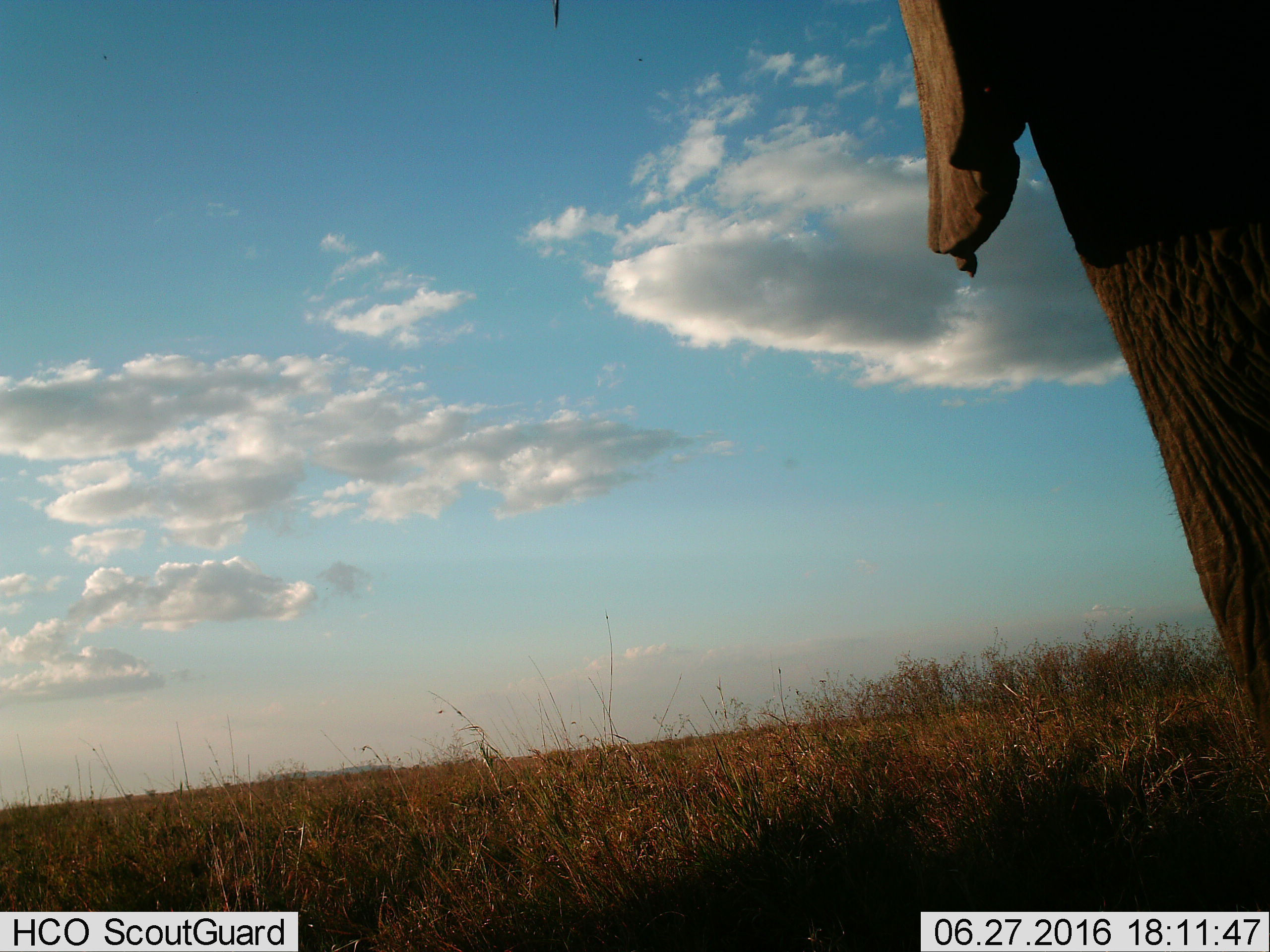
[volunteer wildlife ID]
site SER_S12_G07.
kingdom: Animalia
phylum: Chordata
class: Mammalia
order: Proboscidea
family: Elephantidae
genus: Loxodonta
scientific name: Loxodonta africana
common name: african bush elephant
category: elephant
Elephant (african bush elephant) (Loxodonta africana), count 1. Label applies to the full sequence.